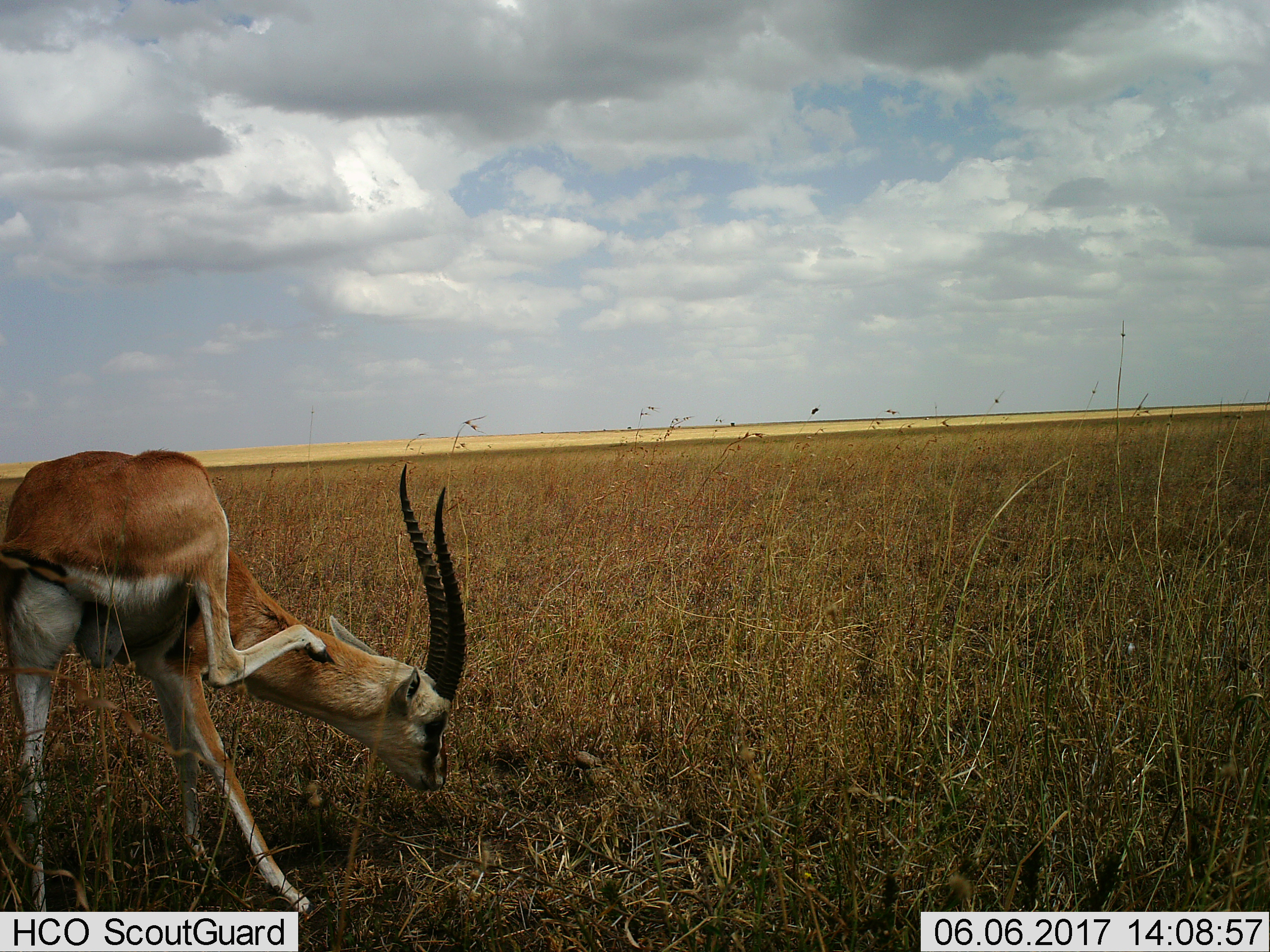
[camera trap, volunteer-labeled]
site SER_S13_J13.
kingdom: Animalia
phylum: Chordata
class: Mammalia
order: Artiodactyla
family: Bovidae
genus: Eudorcas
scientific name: Eudorcas thomsonii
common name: thomson's gazelle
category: gazellethomsons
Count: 1.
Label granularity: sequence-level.